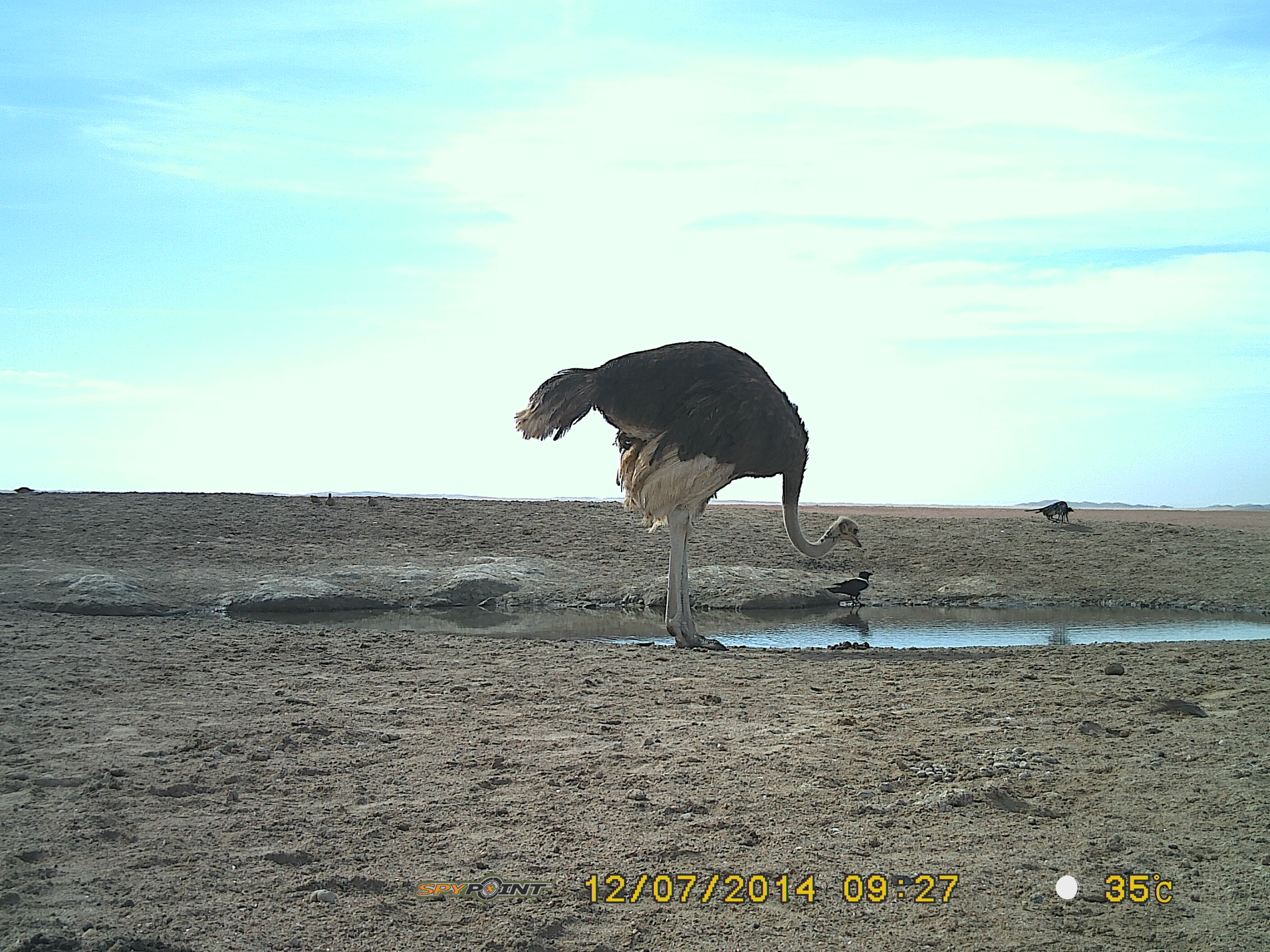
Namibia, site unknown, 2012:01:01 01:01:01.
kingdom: Animalia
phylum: Chordata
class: Aves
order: Struthioniformes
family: Struthionidae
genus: Struthio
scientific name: Struthio camelus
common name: common ostrich